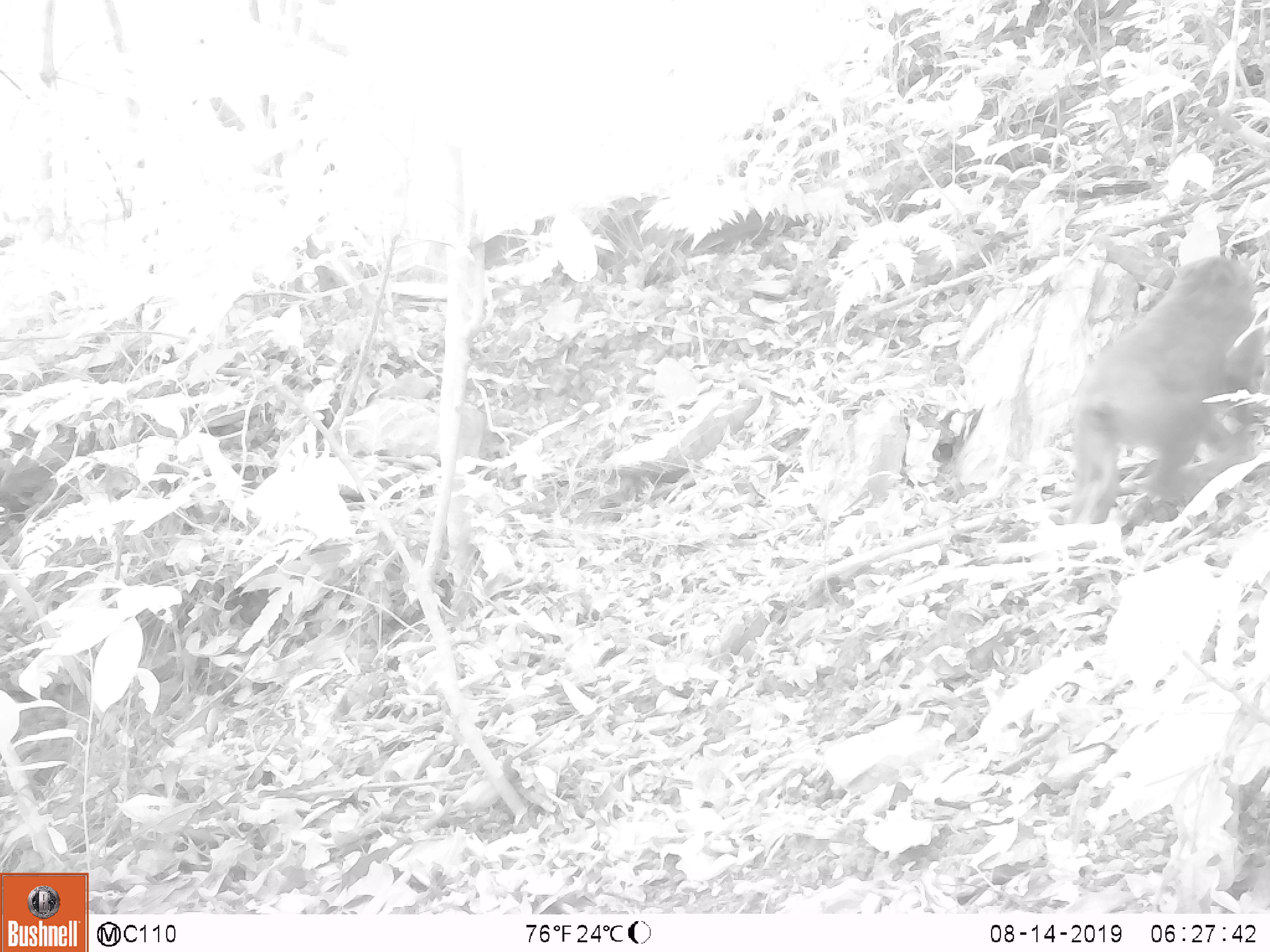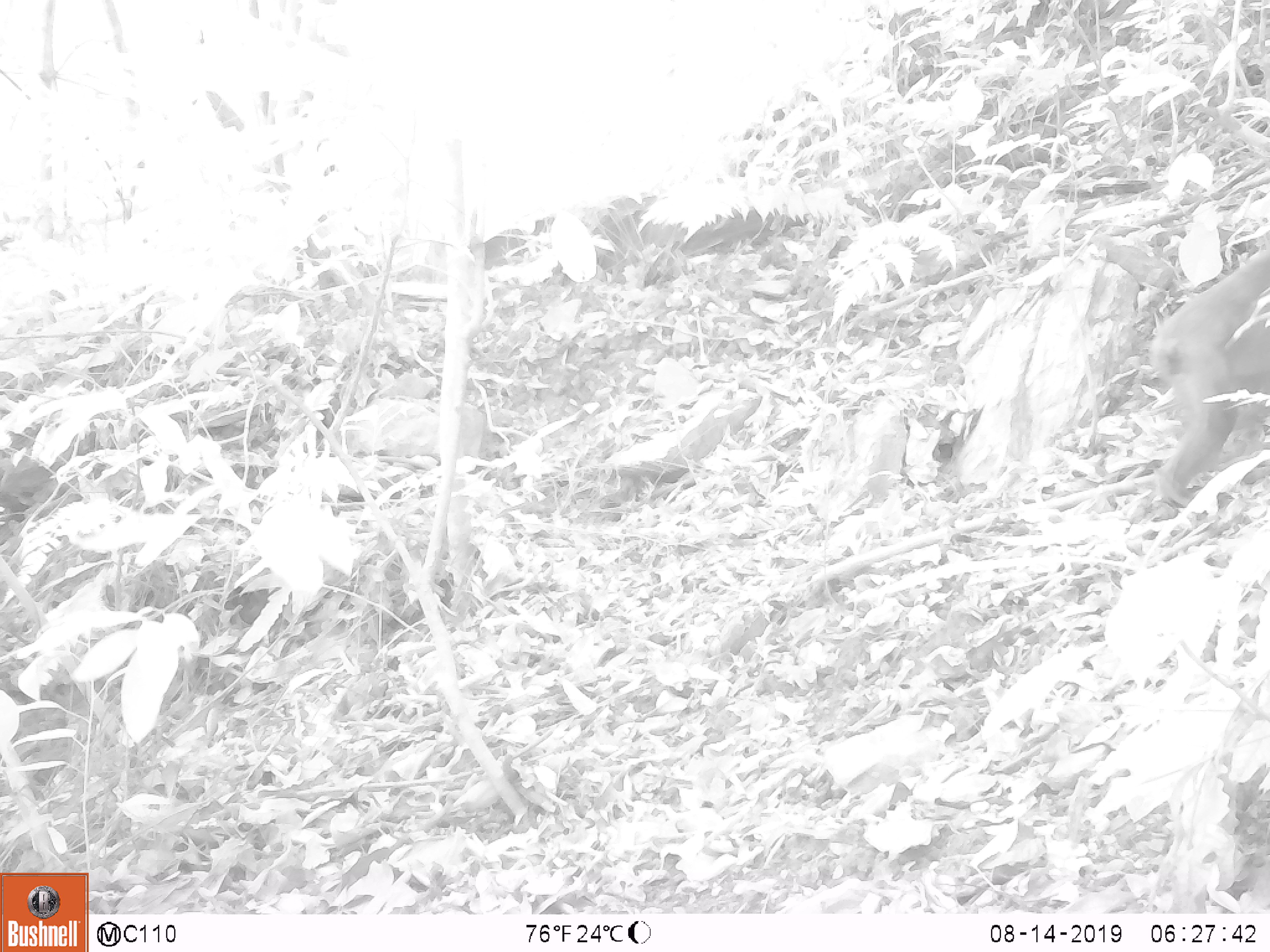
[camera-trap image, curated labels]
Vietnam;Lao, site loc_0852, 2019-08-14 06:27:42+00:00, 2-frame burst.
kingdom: Animalia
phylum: Chordata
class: Mammalia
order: Primates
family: Cercopithecidae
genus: Macaca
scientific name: Macaca arctoides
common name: stump-tailed macaque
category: stump tailed macaque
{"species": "stump tailed macaque (stump-tailed macaque) (Macaca arctoides)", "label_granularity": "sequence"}